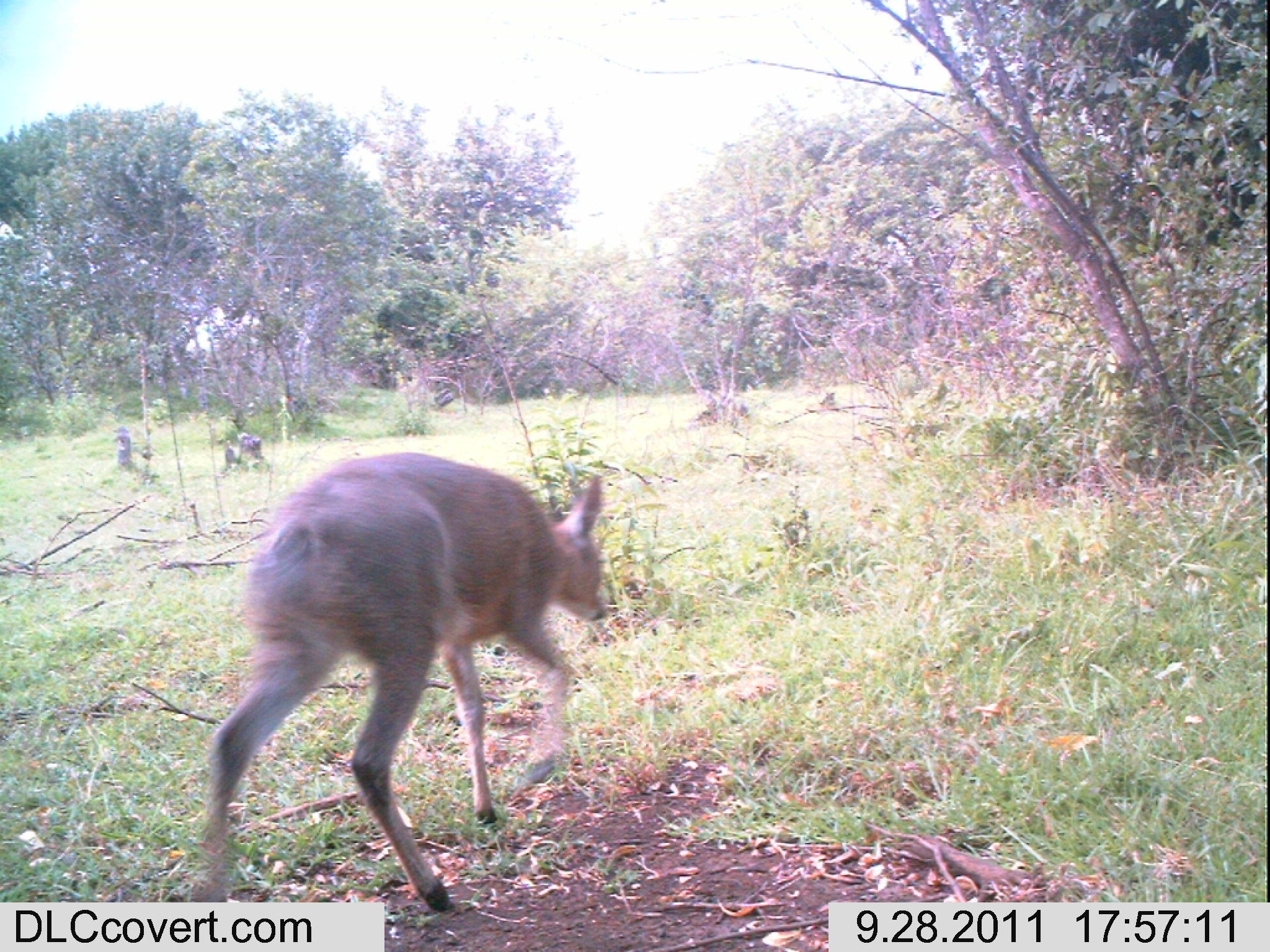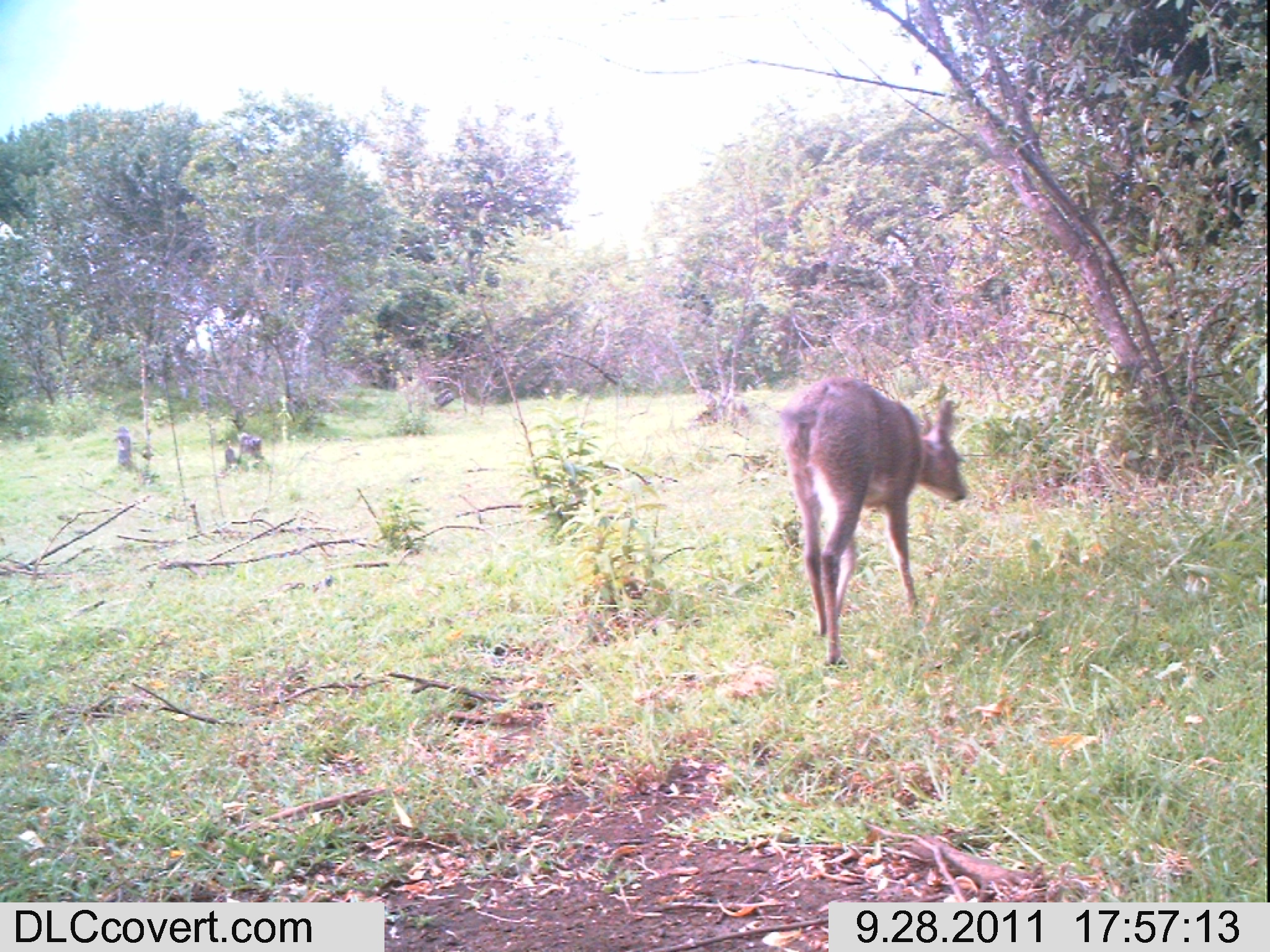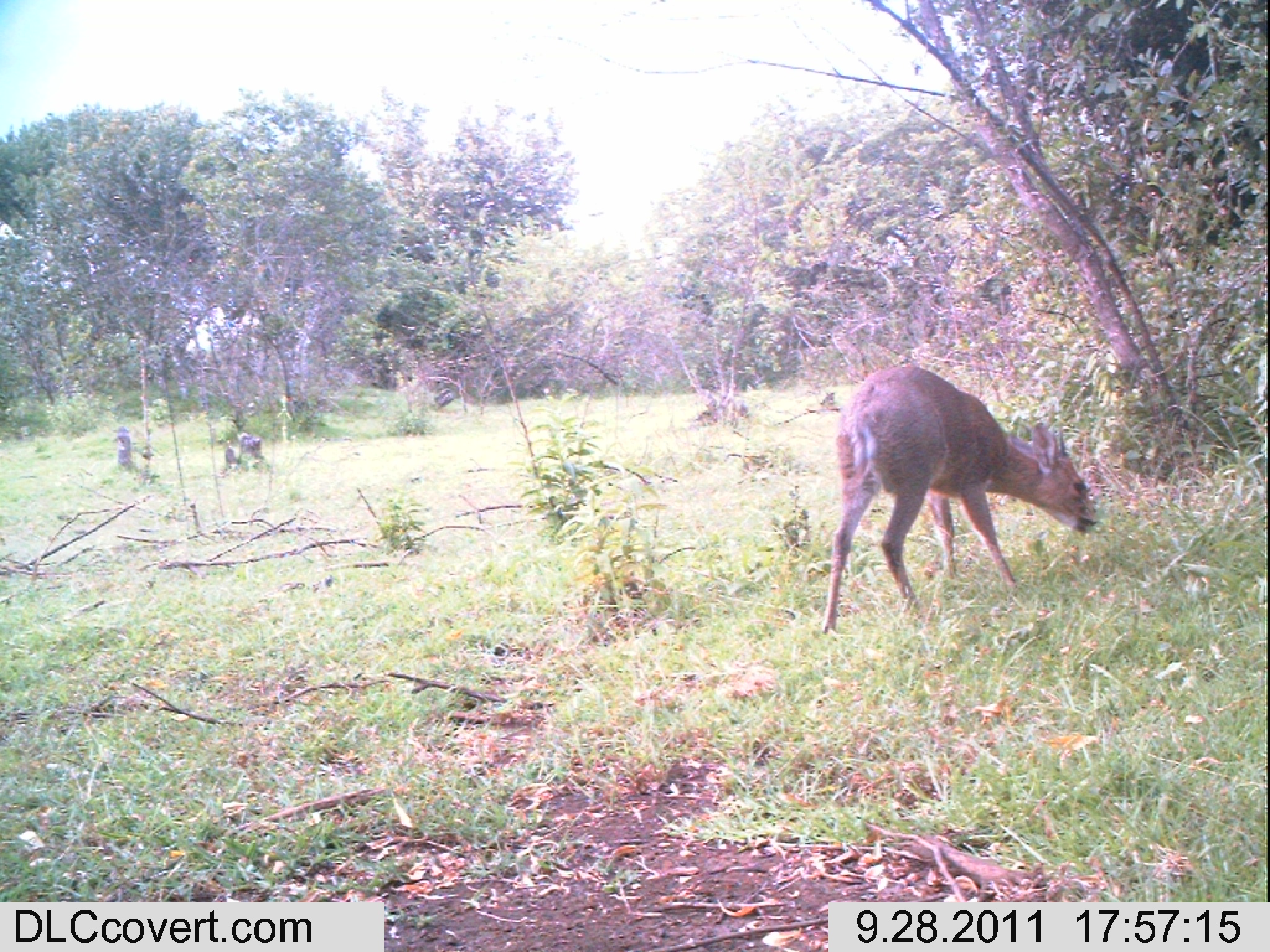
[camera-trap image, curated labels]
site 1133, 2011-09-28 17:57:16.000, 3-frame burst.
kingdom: Animalia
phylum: Chordata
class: Mammalia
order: Artiodactyla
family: Bovidae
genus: Sylvicapra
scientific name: Sylvicapra grimmia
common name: bush duiker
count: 1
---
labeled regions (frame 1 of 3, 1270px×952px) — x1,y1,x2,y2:
sylvicapra grimmia: 194,450,609,914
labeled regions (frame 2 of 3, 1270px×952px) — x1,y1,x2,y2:
sylvicapra grimmia: 777,374,968,672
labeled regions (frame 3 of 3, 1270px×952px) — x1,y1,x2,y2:
sylvicapra grimmia: 821,364,1101,635